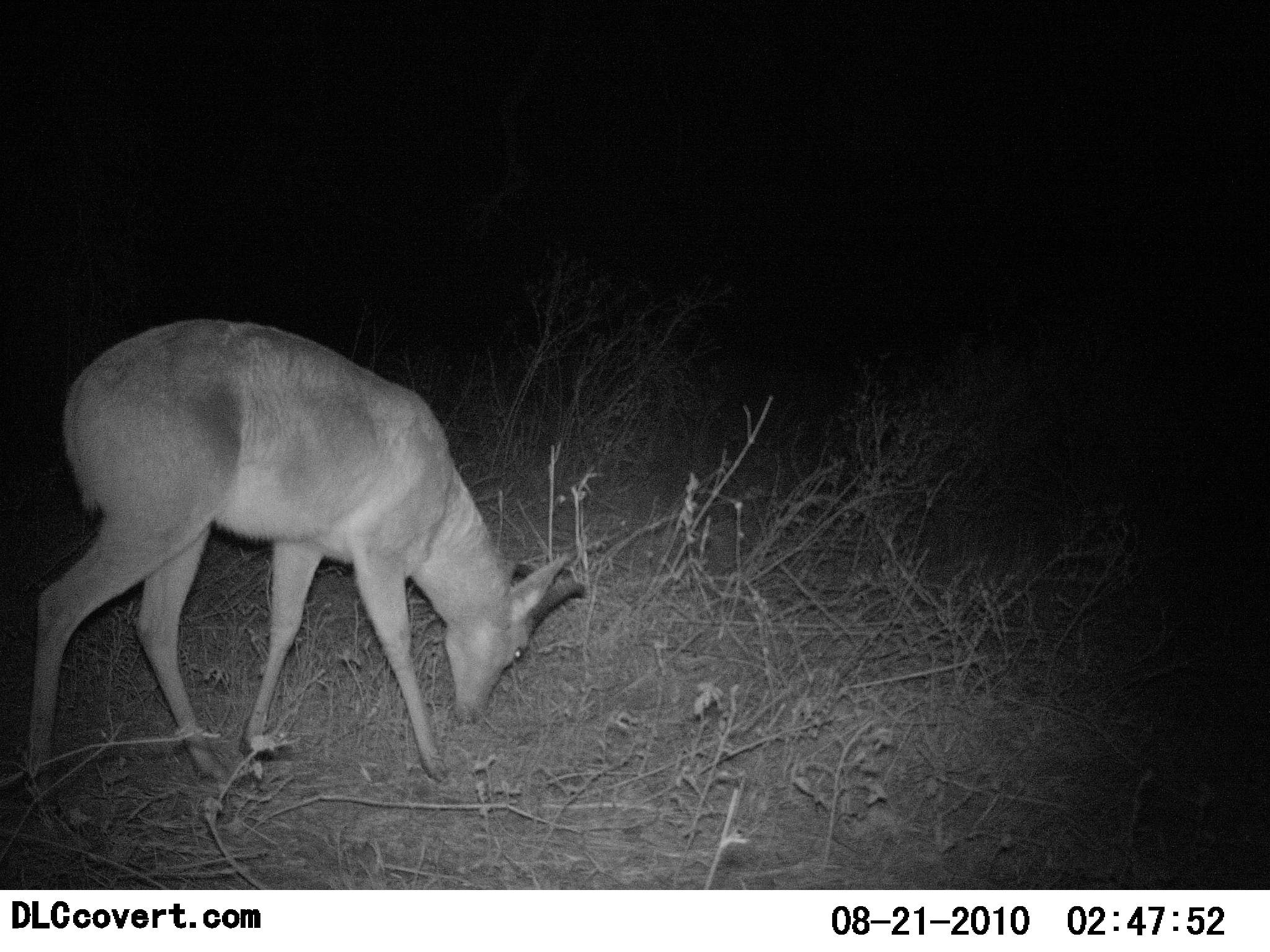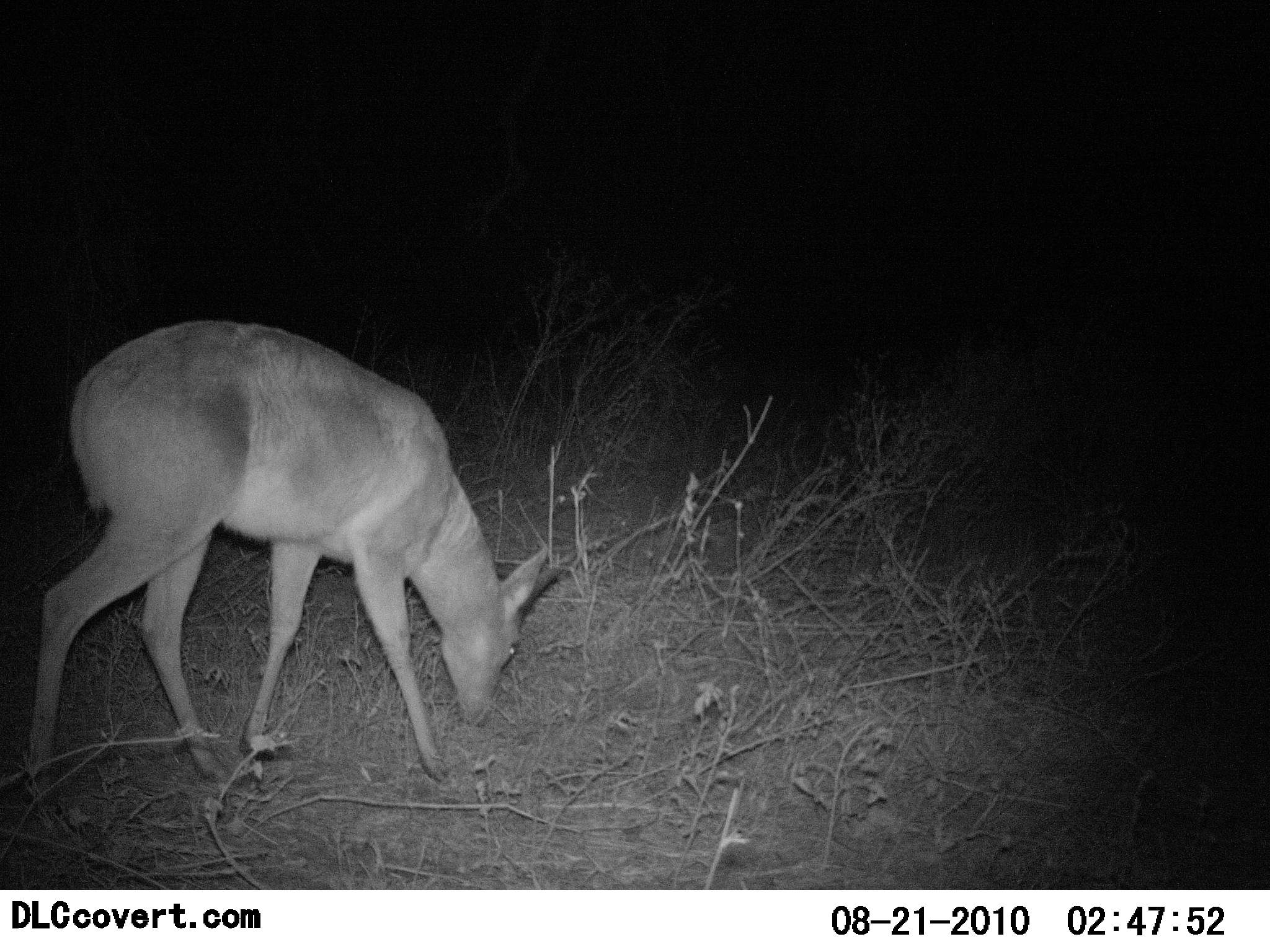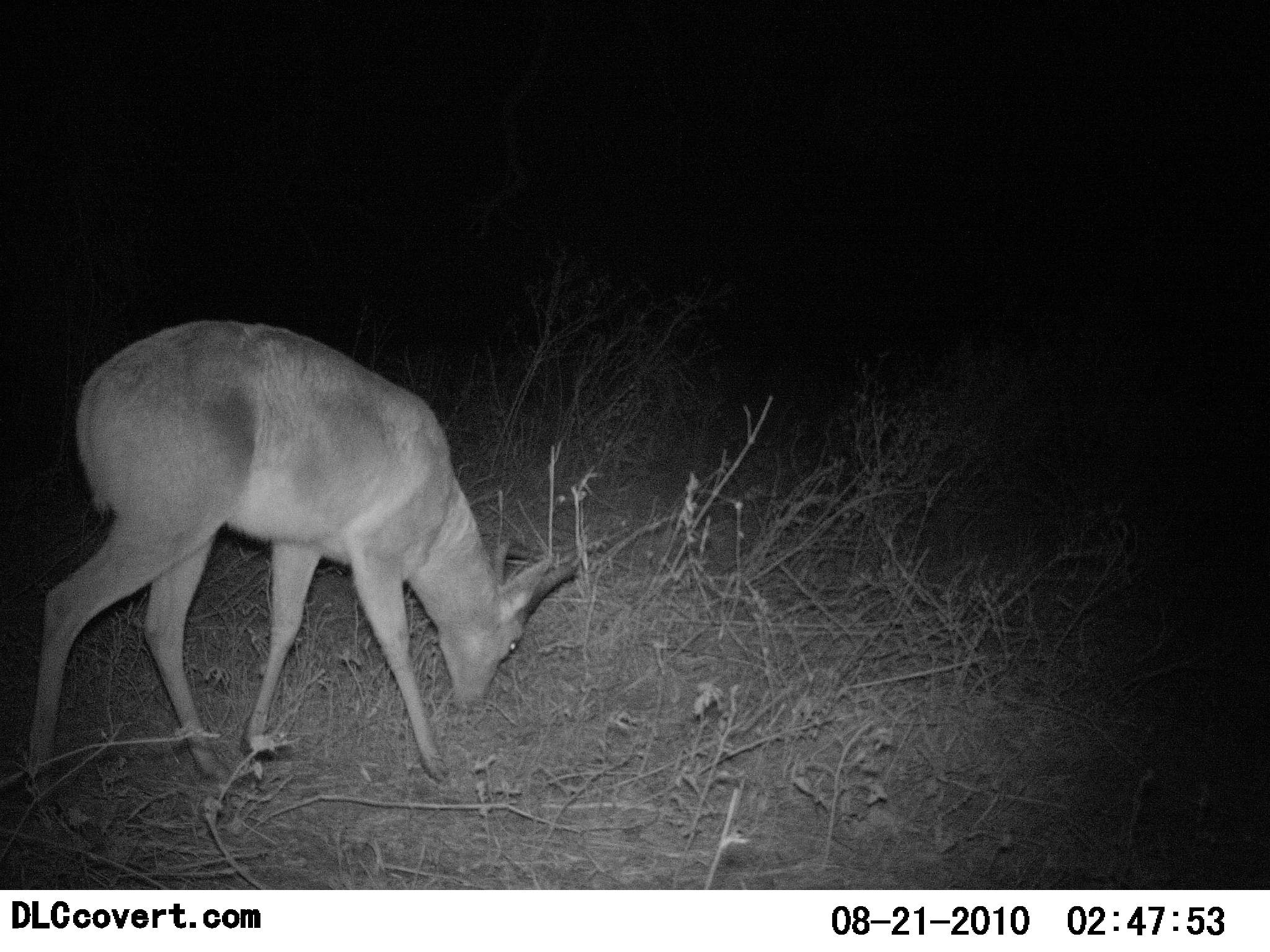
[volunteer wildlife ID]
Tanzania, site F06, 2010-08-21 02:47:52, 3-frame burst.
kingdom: Animalia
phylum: Chordata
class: Mammalia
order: Artiodactyla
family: Bovidae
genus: Redunca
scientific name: Redunca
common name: reedbuck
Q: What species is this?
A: Reedbuck (Redunca).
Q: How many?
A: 1.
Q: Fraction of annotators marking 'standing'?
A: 21%.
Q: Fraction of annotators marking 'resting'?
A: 0%.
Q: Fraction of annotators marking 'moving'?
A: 0%.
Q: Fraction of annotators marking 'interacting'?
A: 0%.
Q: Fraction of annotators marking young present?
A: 0%.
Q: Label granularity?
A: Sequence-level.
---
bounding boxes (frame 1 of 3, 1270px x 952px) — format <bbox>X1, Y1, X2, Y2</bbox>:
animal: <bbox>27, 319, 585, 801</bbox>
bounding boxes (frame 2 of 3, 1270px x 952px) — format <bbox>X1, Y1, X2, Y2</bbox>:
animal: <bbox>30, 319, 564, 801</bbox>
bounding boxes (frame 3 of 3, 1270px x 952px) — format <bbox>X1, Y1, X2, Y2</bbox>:
animal: <bbox>29, 318, 581, 801</bbox>